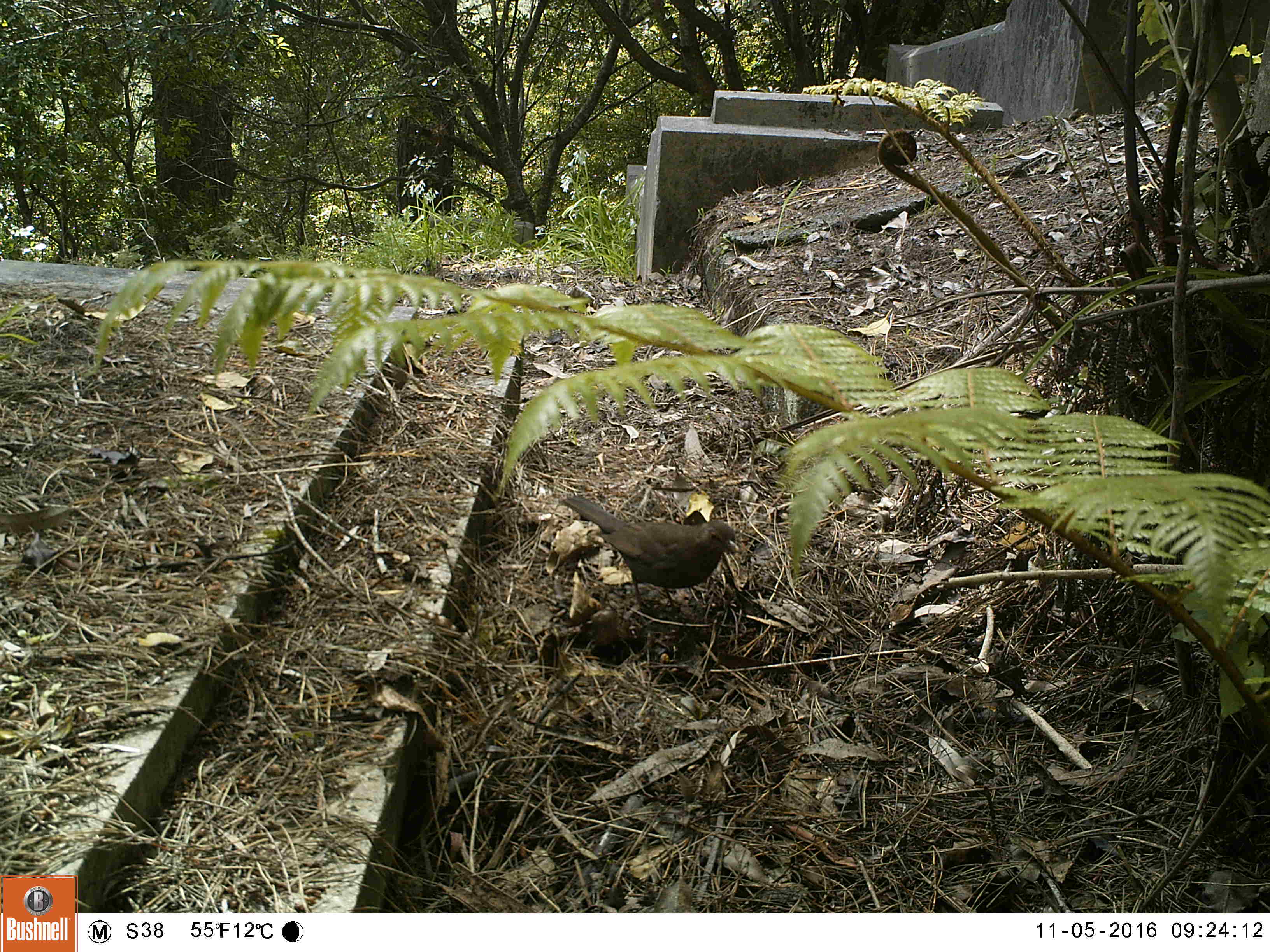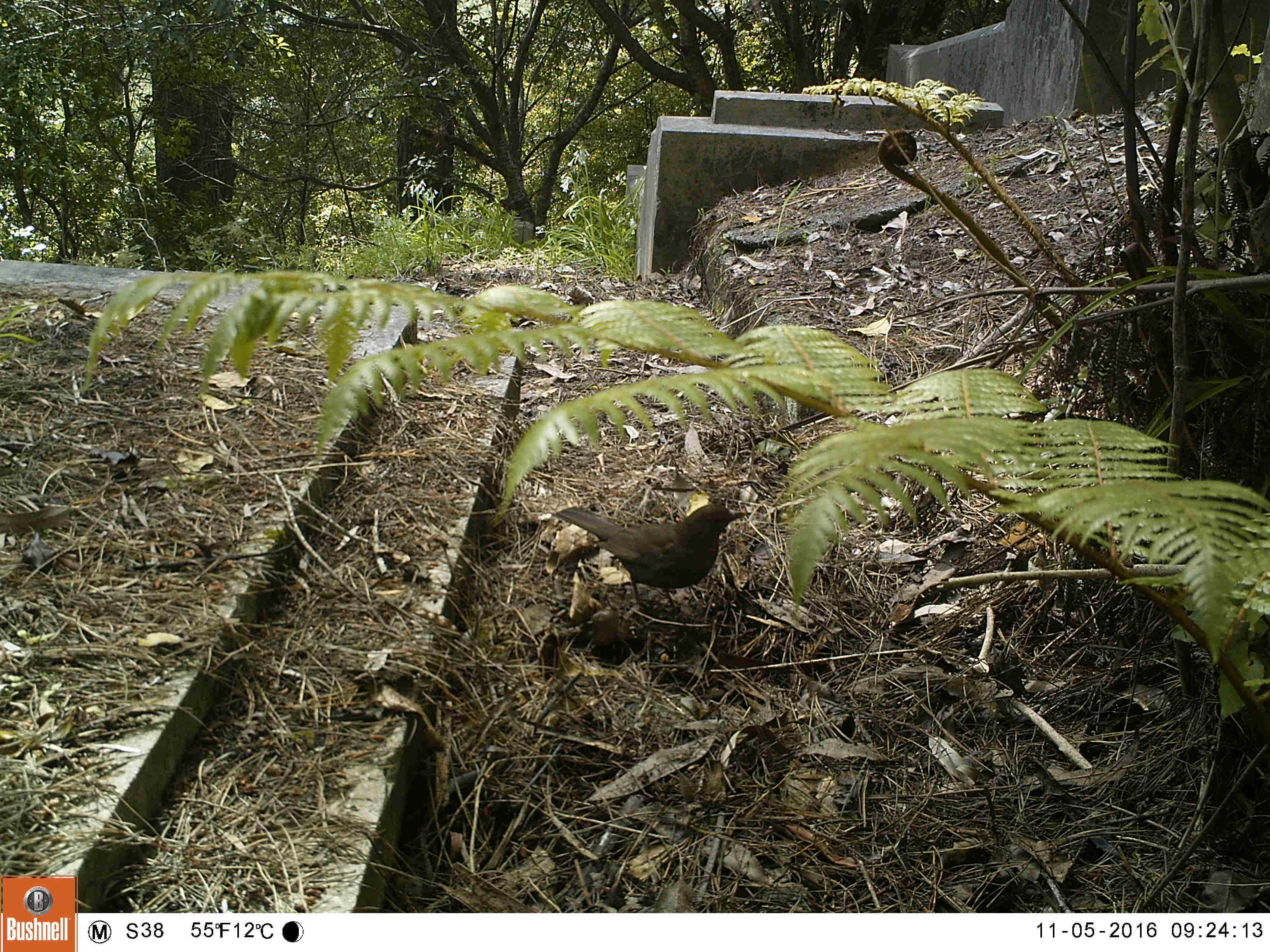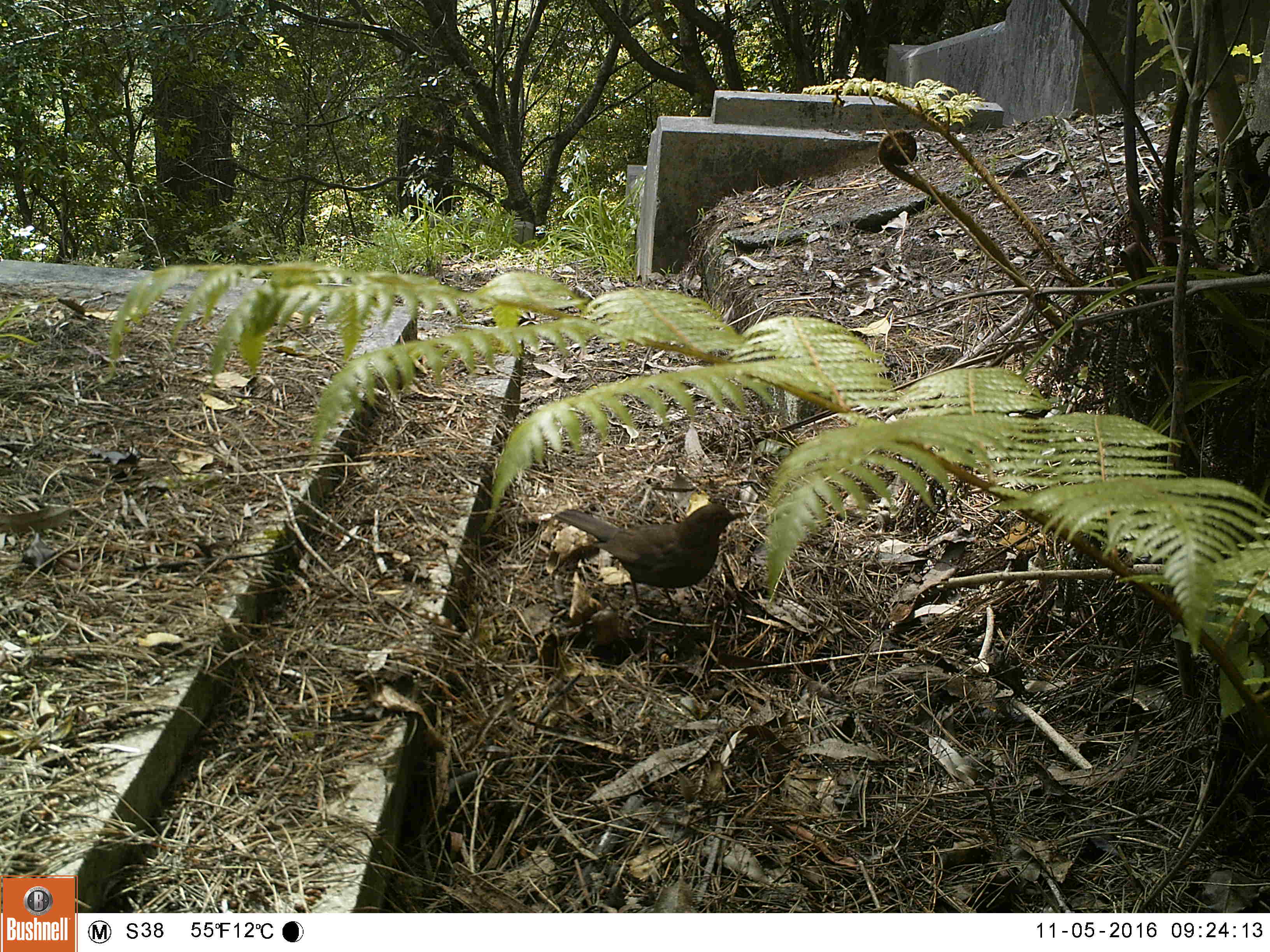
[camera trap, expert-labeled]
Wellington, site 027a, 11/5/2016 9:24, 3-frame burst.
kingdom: Animalia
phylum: Chordata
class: Aves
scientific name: Aves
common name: bird